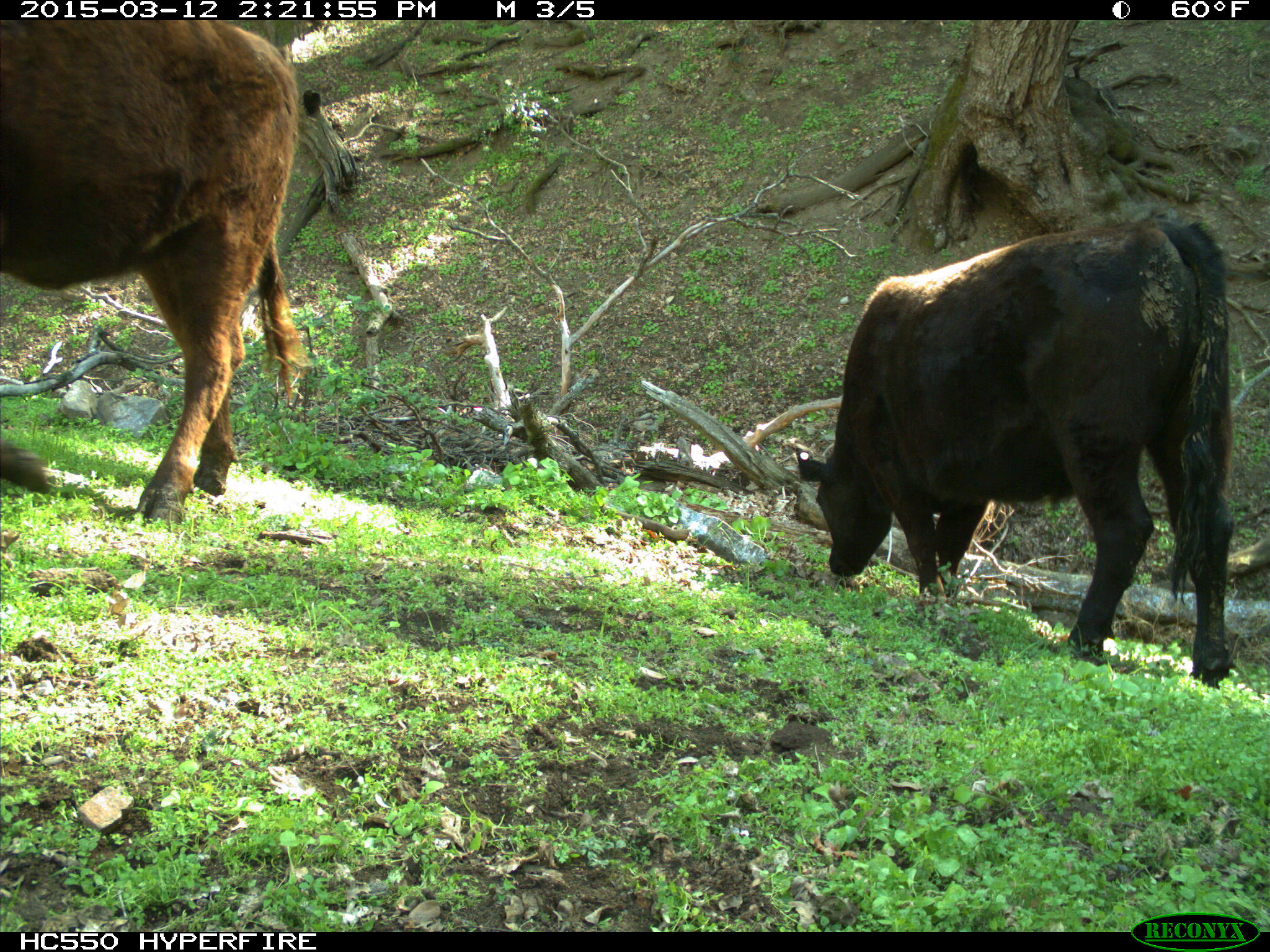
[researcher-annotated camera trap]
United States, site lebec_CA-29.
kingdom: Animalia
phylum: Chordata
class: Mammalia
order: Artiodactyla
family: Bovidae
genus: Bos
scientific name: Bos taurus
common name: domestic cow